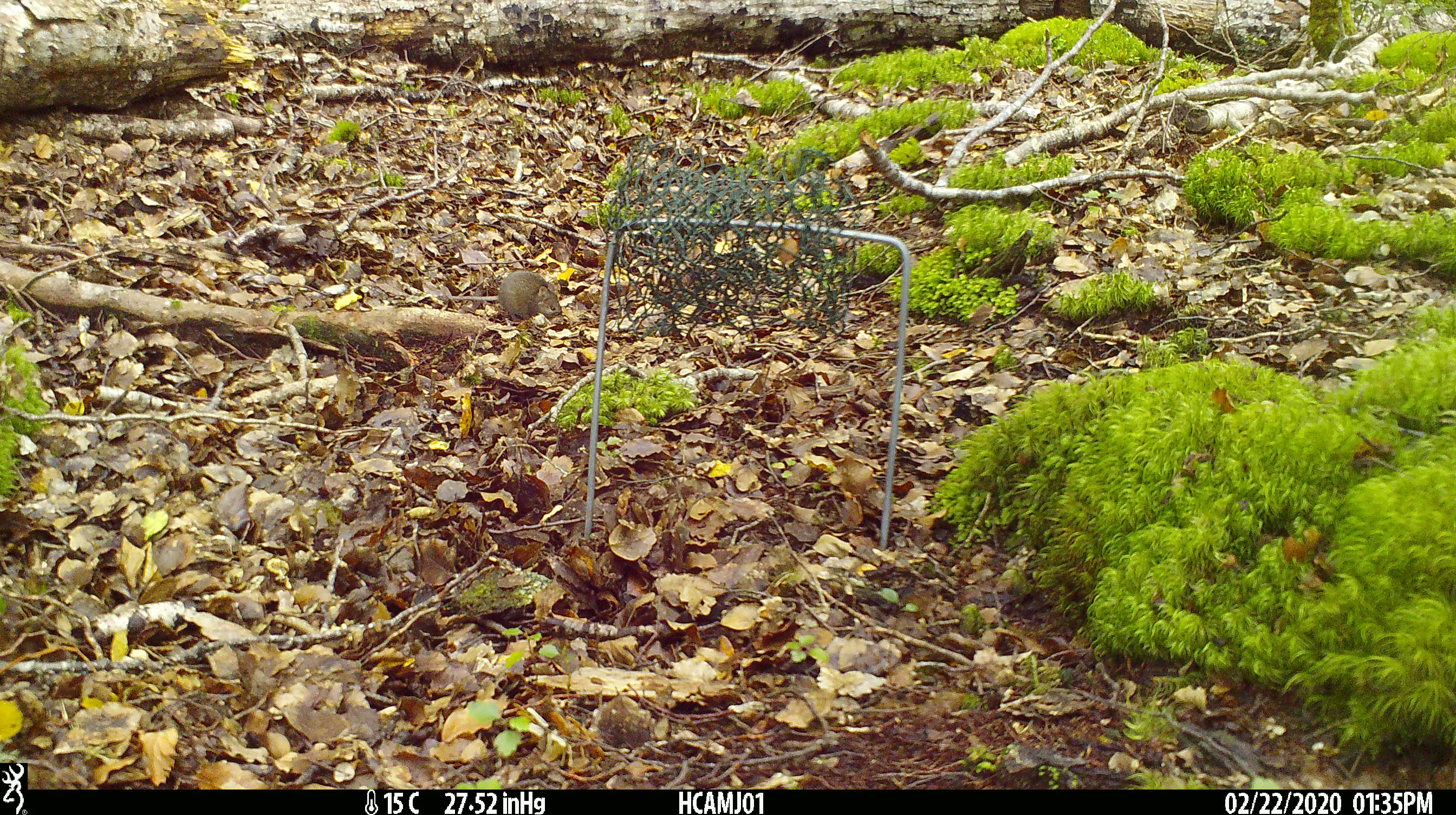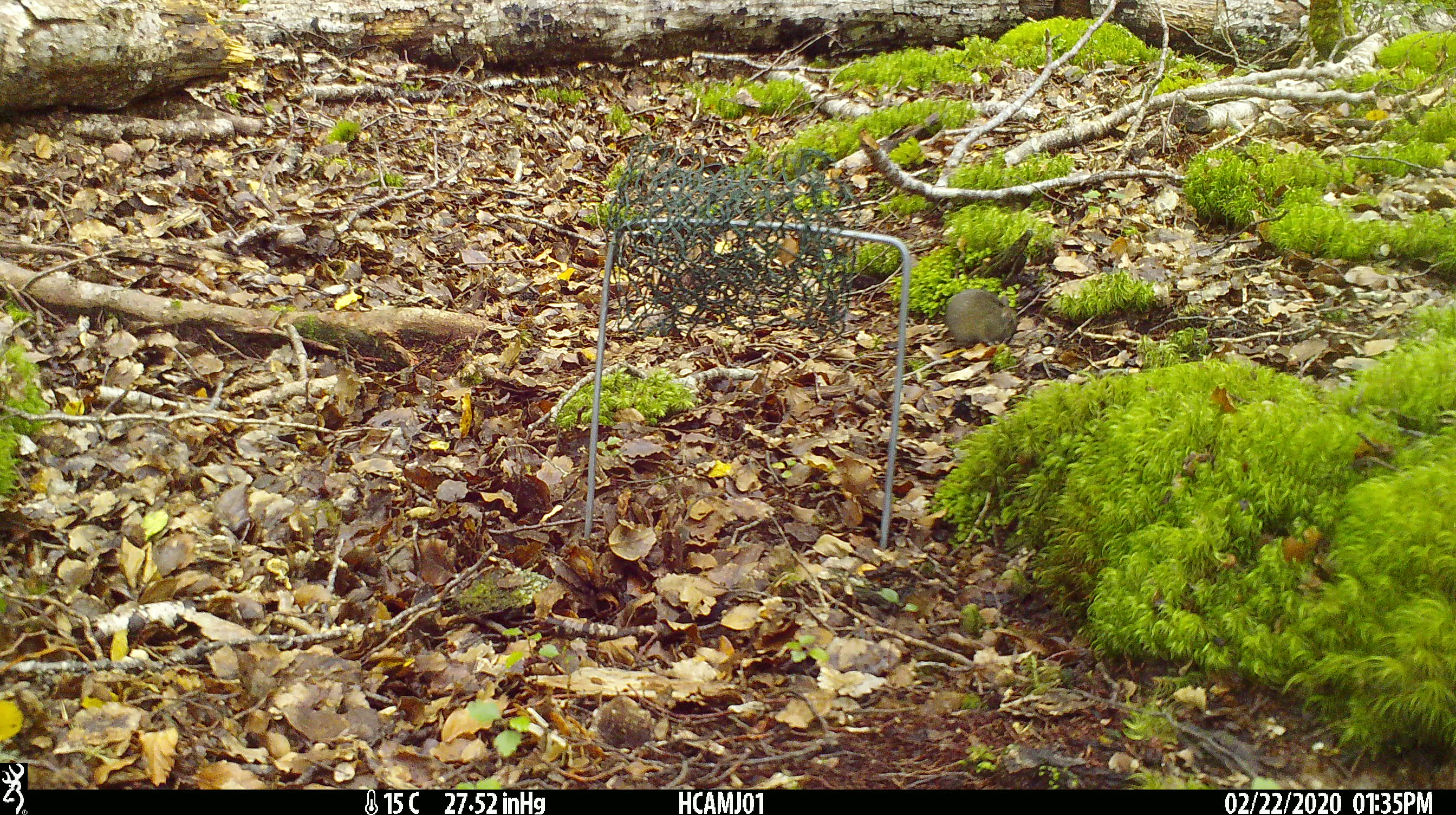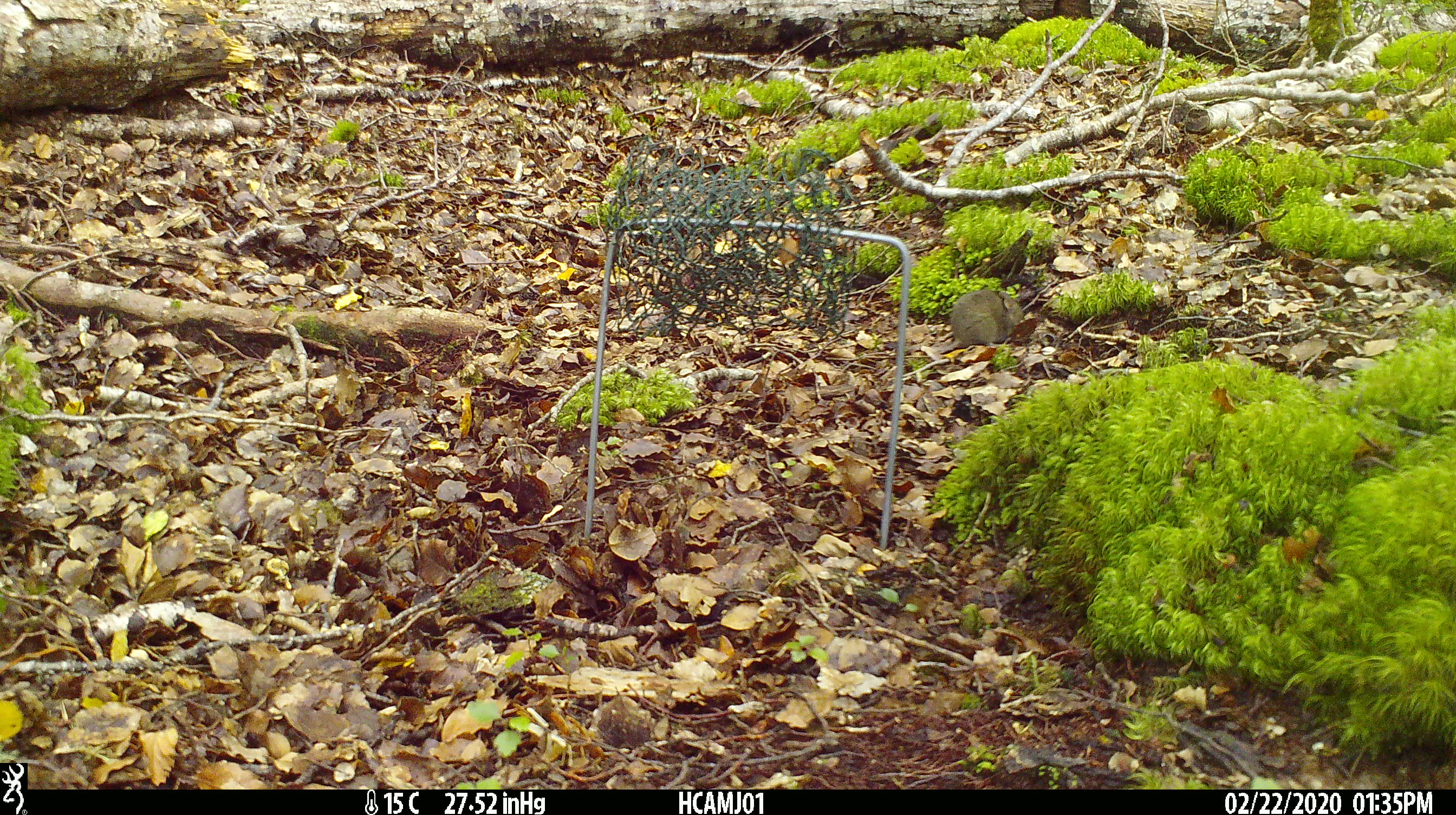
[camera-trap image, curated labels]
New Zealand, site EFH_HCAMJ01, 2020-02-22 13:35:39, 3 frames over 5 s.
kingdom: Animalia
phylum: Chordata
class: Mammalia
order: Rodentia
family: Muridae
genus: Mus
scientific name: Mus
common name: mouse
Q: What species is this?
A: Mouse (Mus).